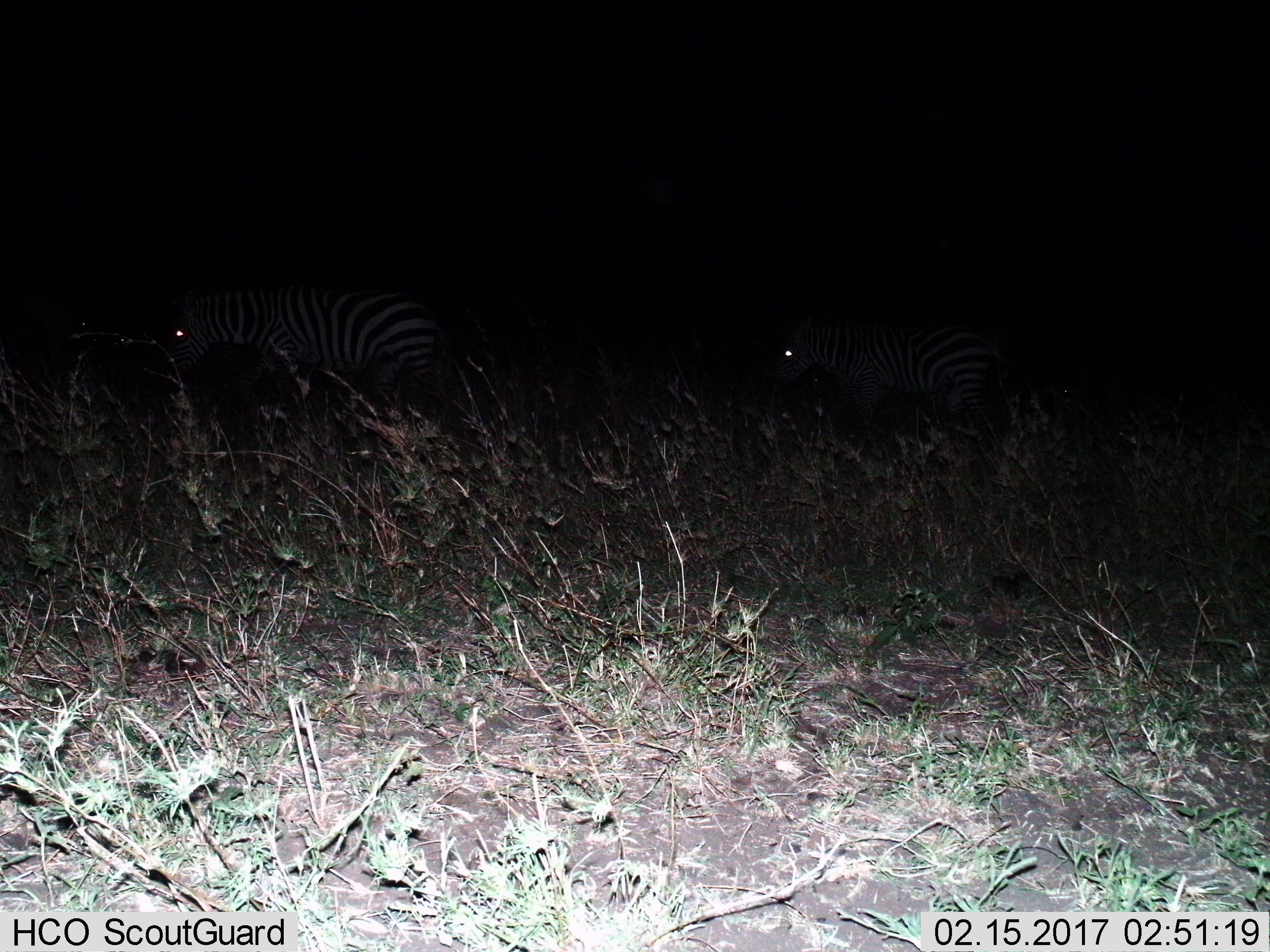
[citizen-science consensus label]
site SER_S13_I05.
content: unidentified animal